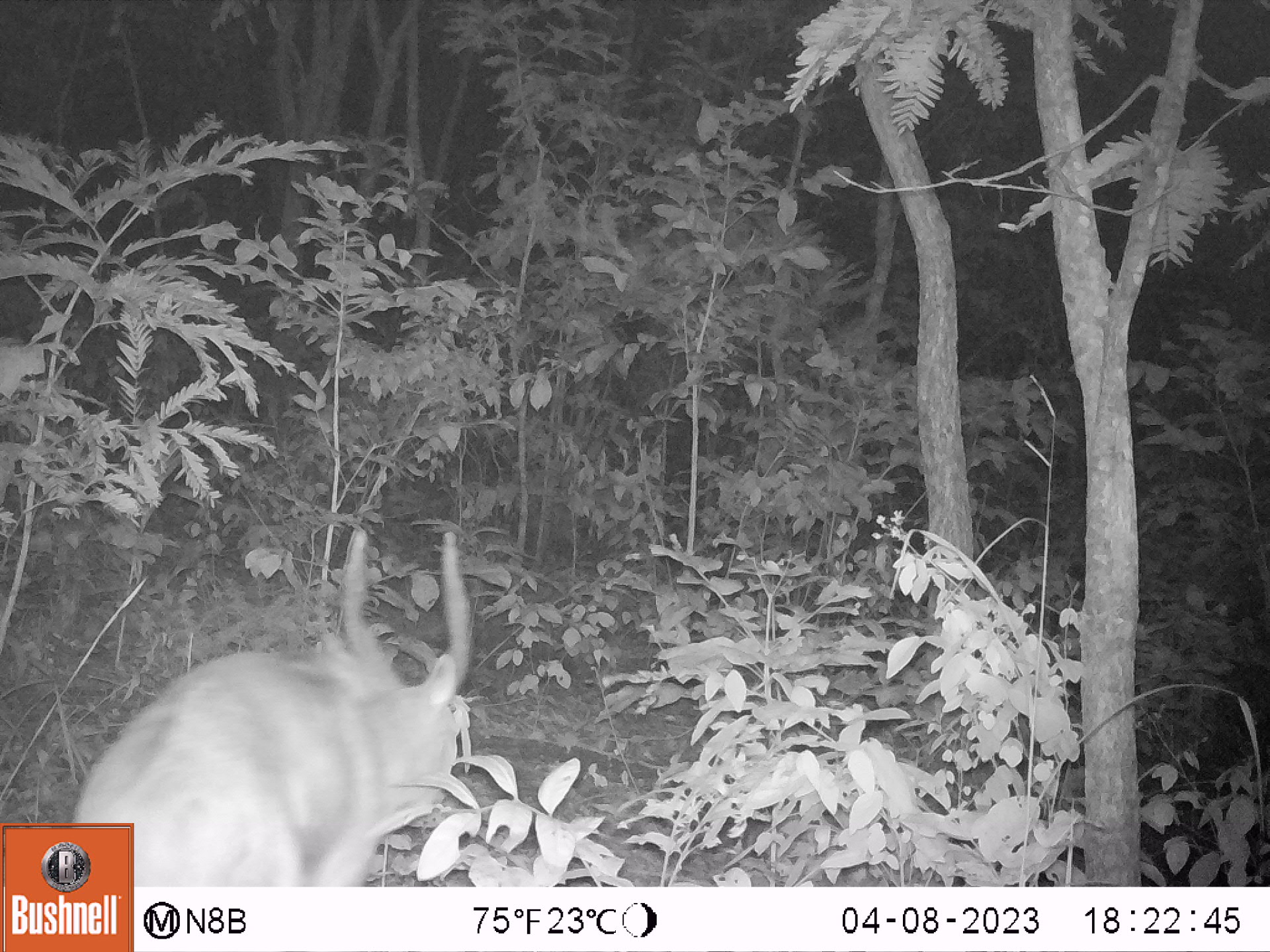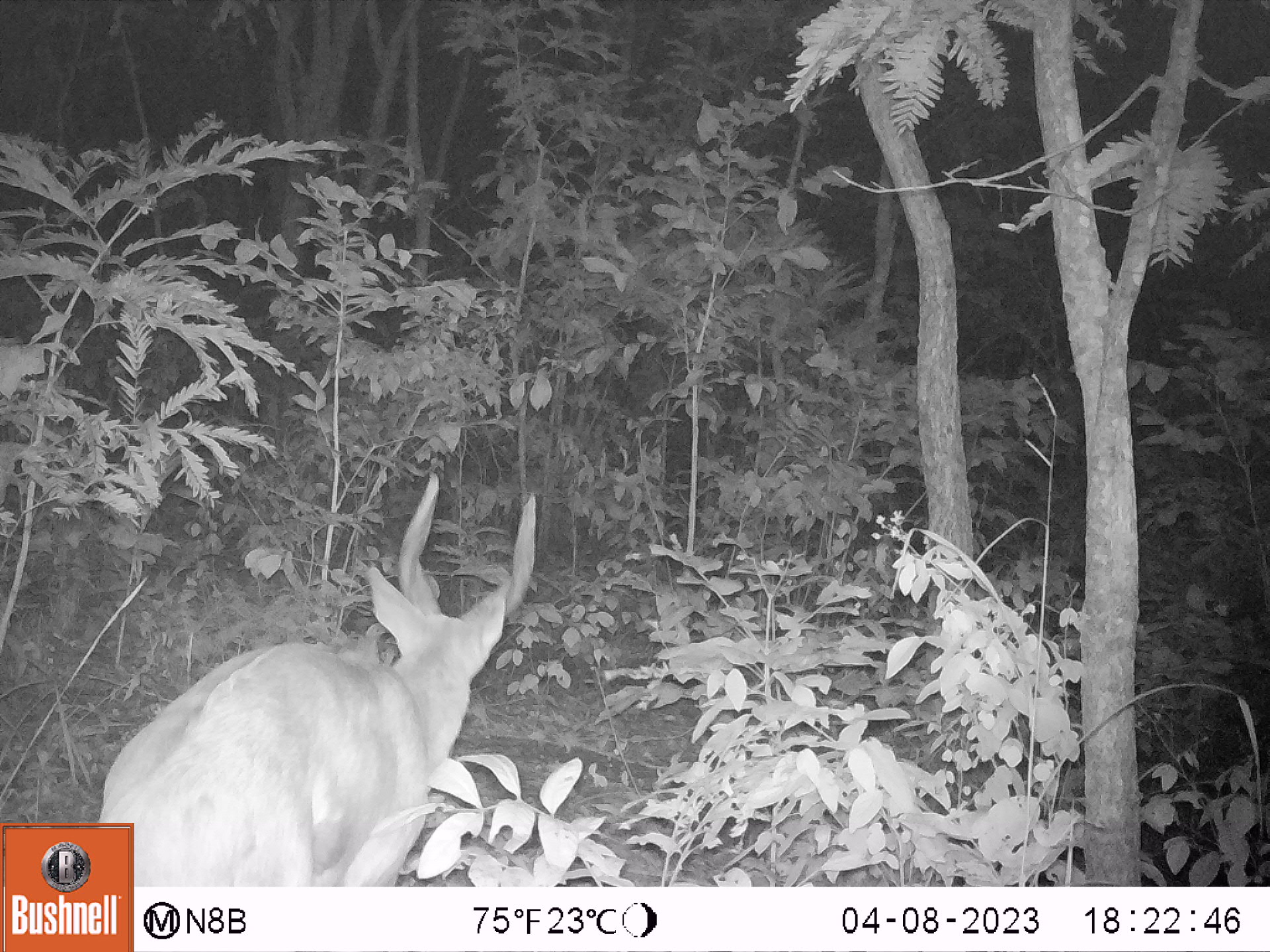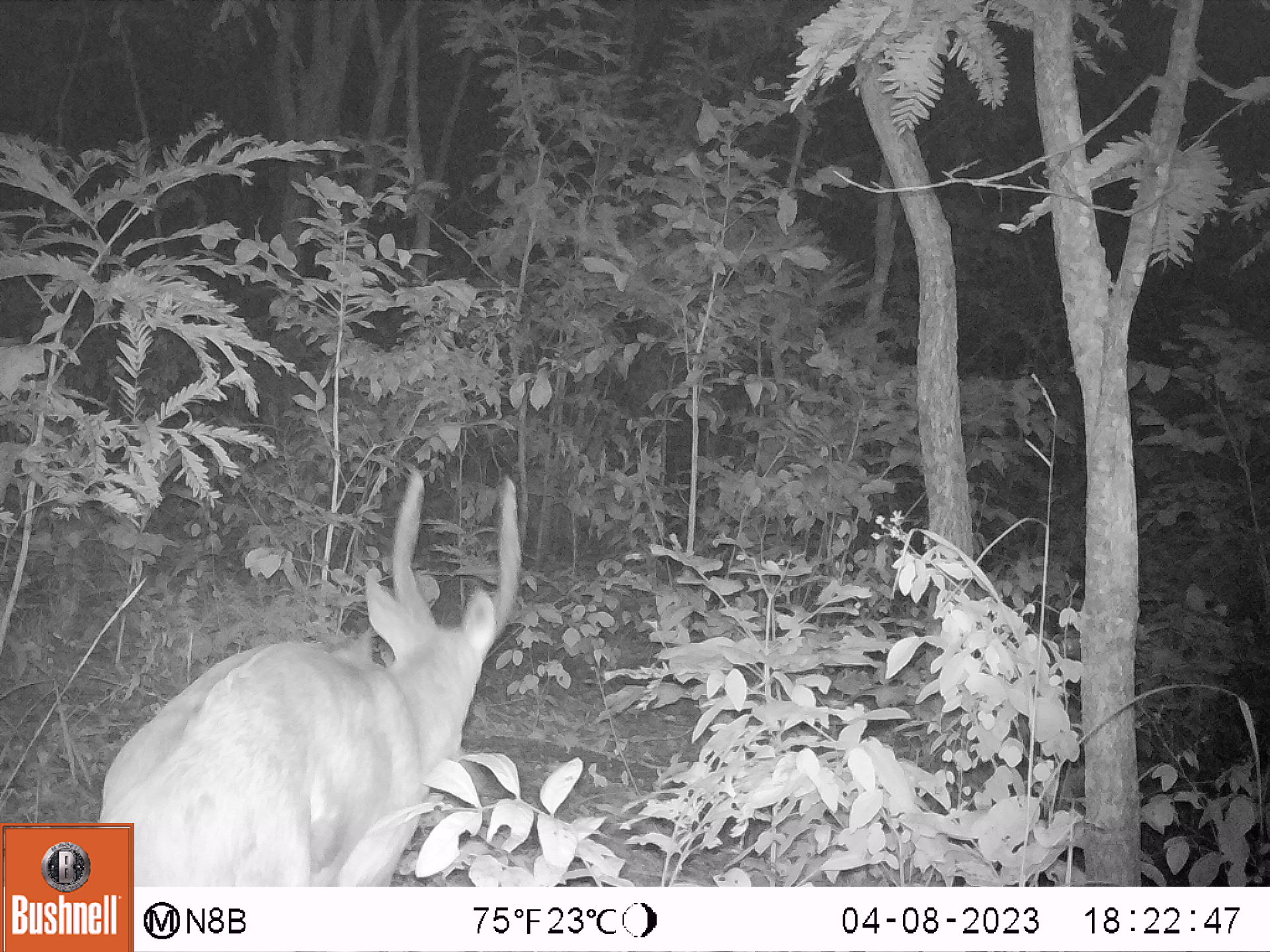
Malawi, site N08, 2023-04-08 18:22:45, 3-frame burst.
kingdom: Animalia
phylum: Chordata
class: Mammalia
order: Artiodactyla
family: Bovidae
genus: Tragelaphus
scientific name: Tragelaphus sylvaticus sylvaticus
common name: cape bushbuck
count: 1